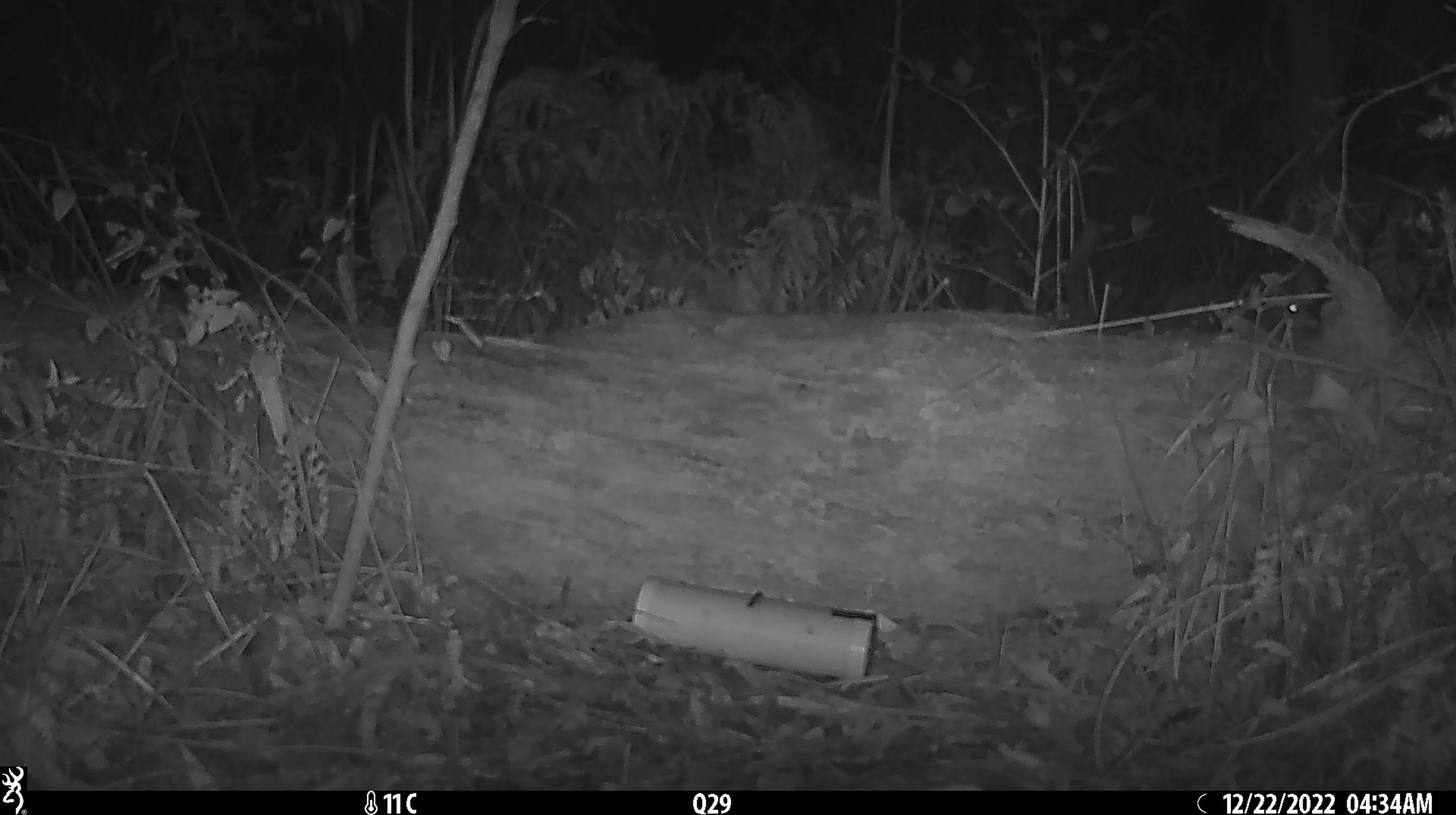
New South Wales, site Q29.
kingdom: Animalia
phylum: Chordata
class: Mammalia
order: Dasyuromorphia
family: Dasyuridae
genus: Dasyurus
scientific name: Dasyurus maculatus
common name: spotted-tailed quoll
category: quoll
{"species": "quoll (spotted-tailed quoll) (Dasyurus maculatus)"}